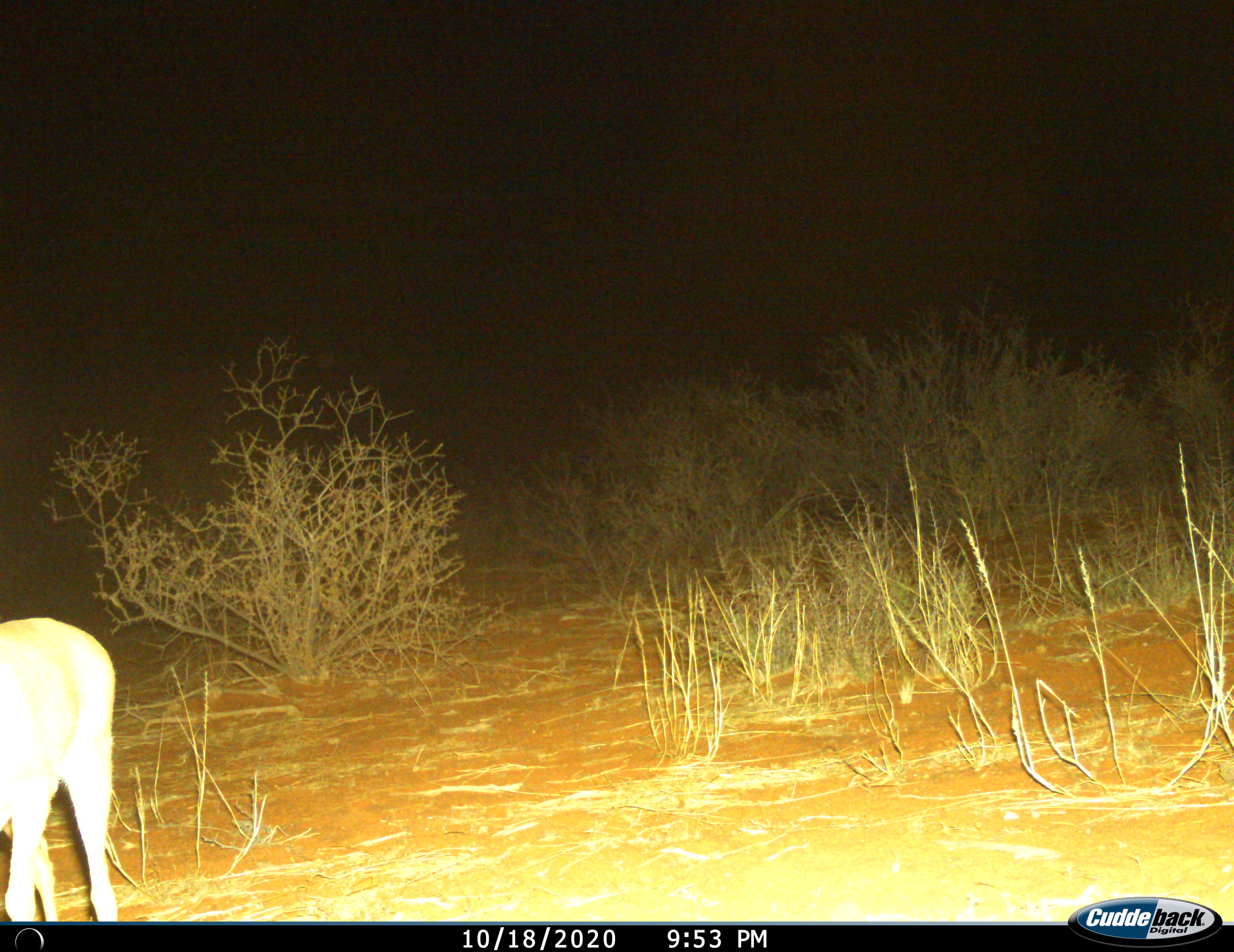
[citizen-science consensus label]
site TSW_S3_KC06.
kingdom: Animalia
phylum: Chordata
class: Mammalia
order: Artiodactyla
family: Bovidae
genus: Raphicerus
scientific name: Raphicerus campestris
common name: steenbok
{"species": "steenbok (Raphicerus campestris)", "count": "1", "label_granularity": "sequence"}